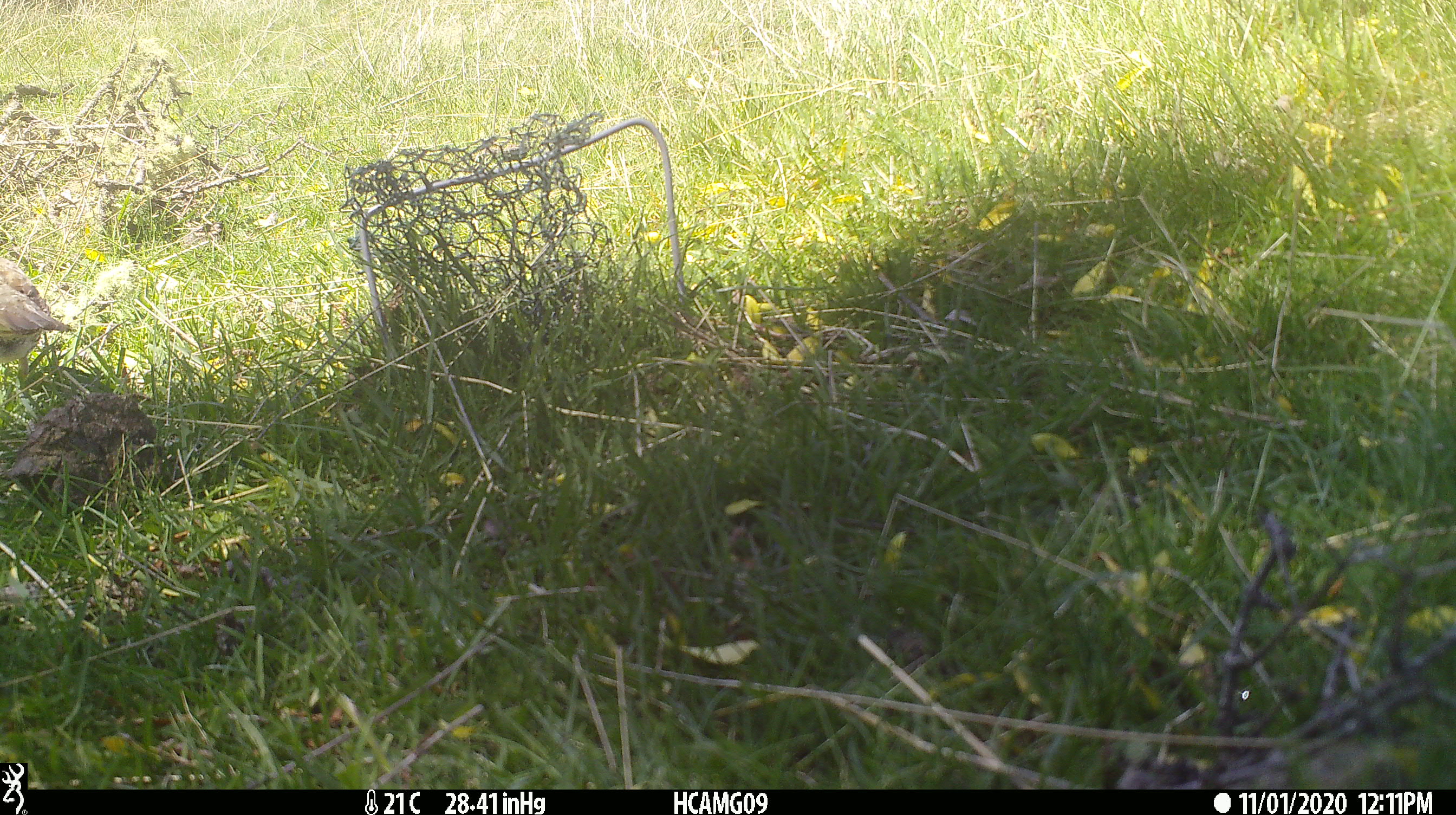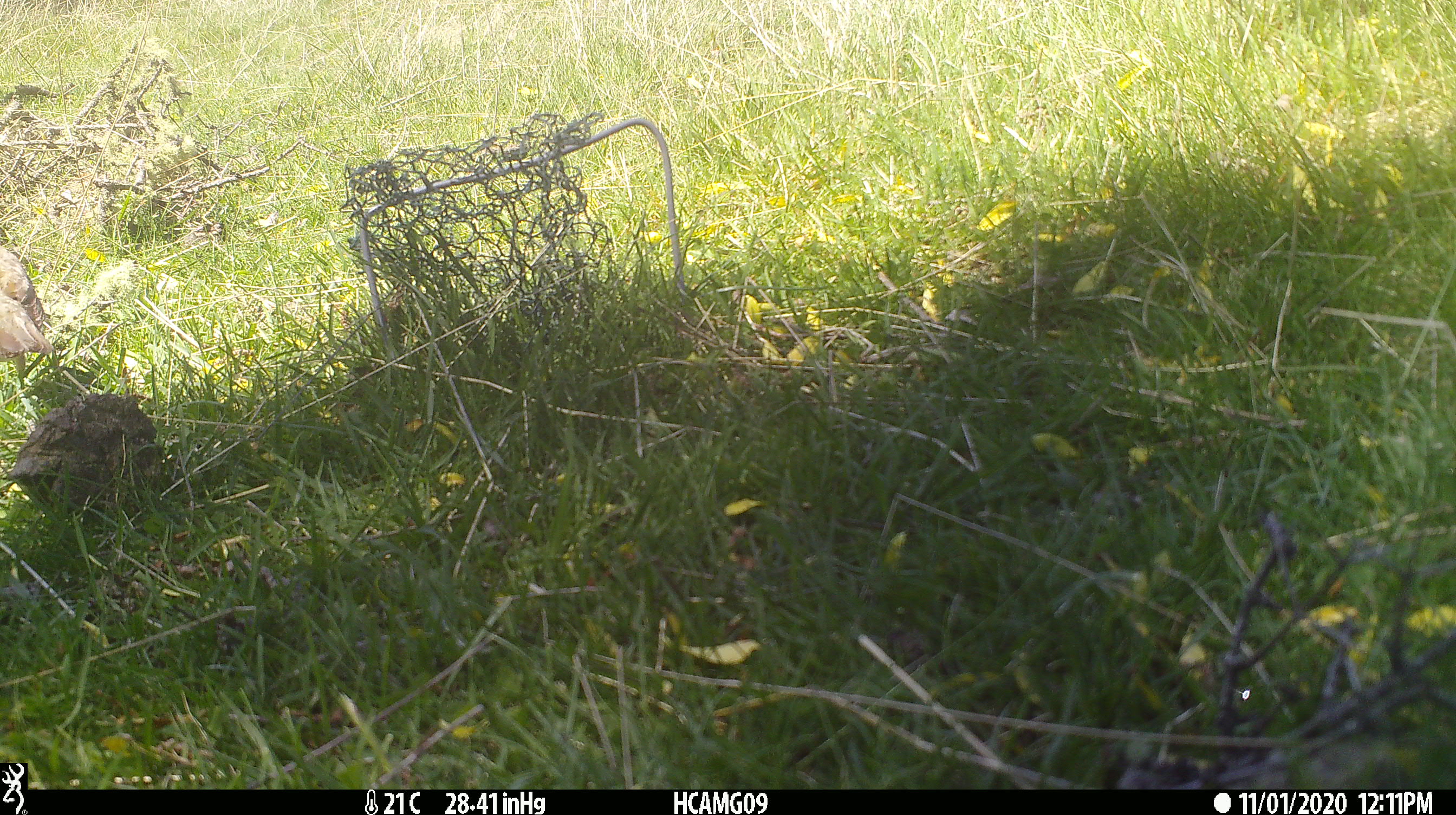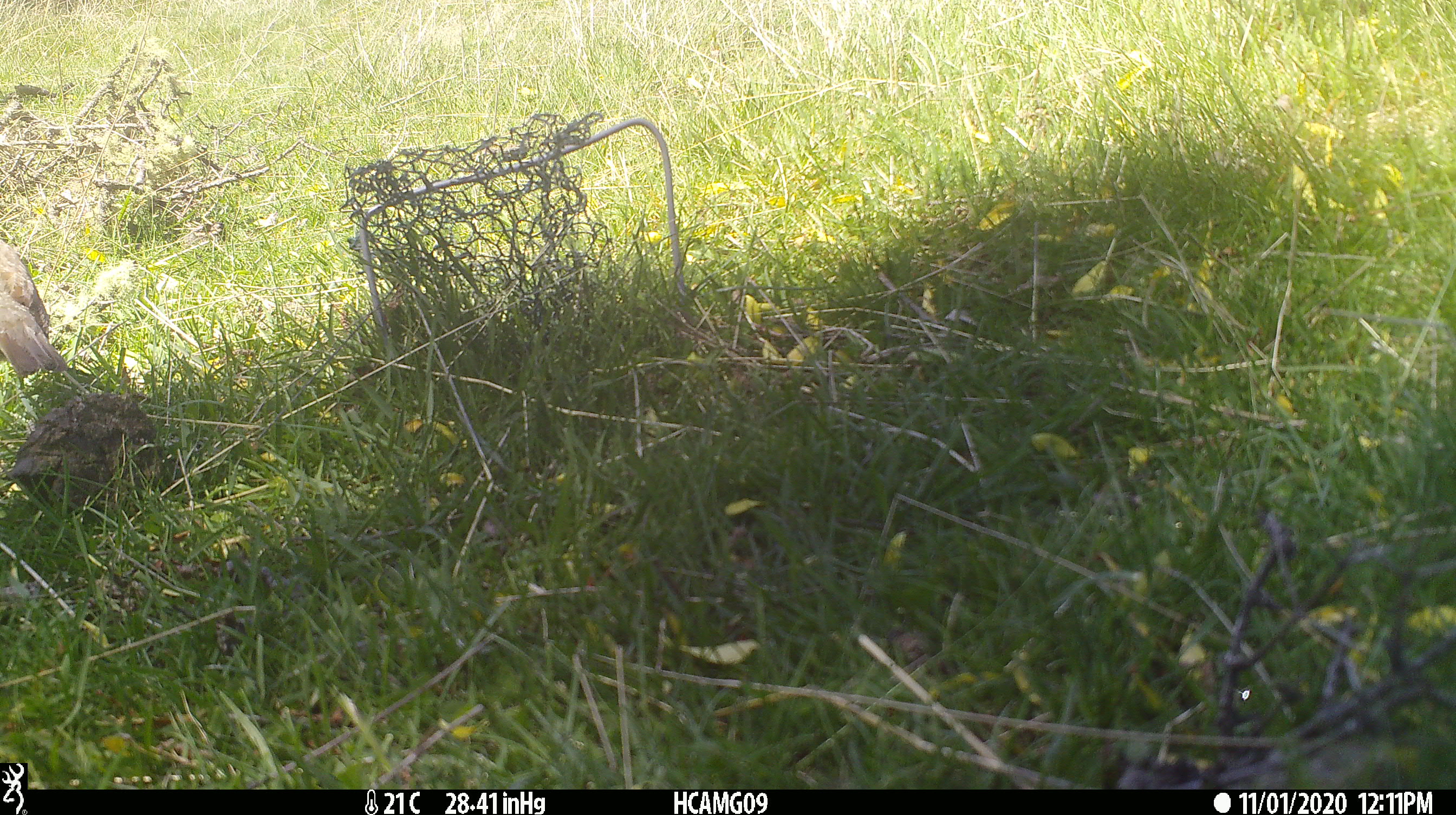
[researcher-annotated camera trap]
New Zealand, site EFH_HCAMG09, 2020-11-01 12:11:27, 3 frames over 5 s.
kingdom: Animalia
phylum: Chordata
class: Aves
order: Passeriformes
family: Turdidae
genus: Turdus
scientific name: Turdus philomelos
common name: song thrush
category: thrush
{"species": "thrush (song thrush) (Turdus philomelos)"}